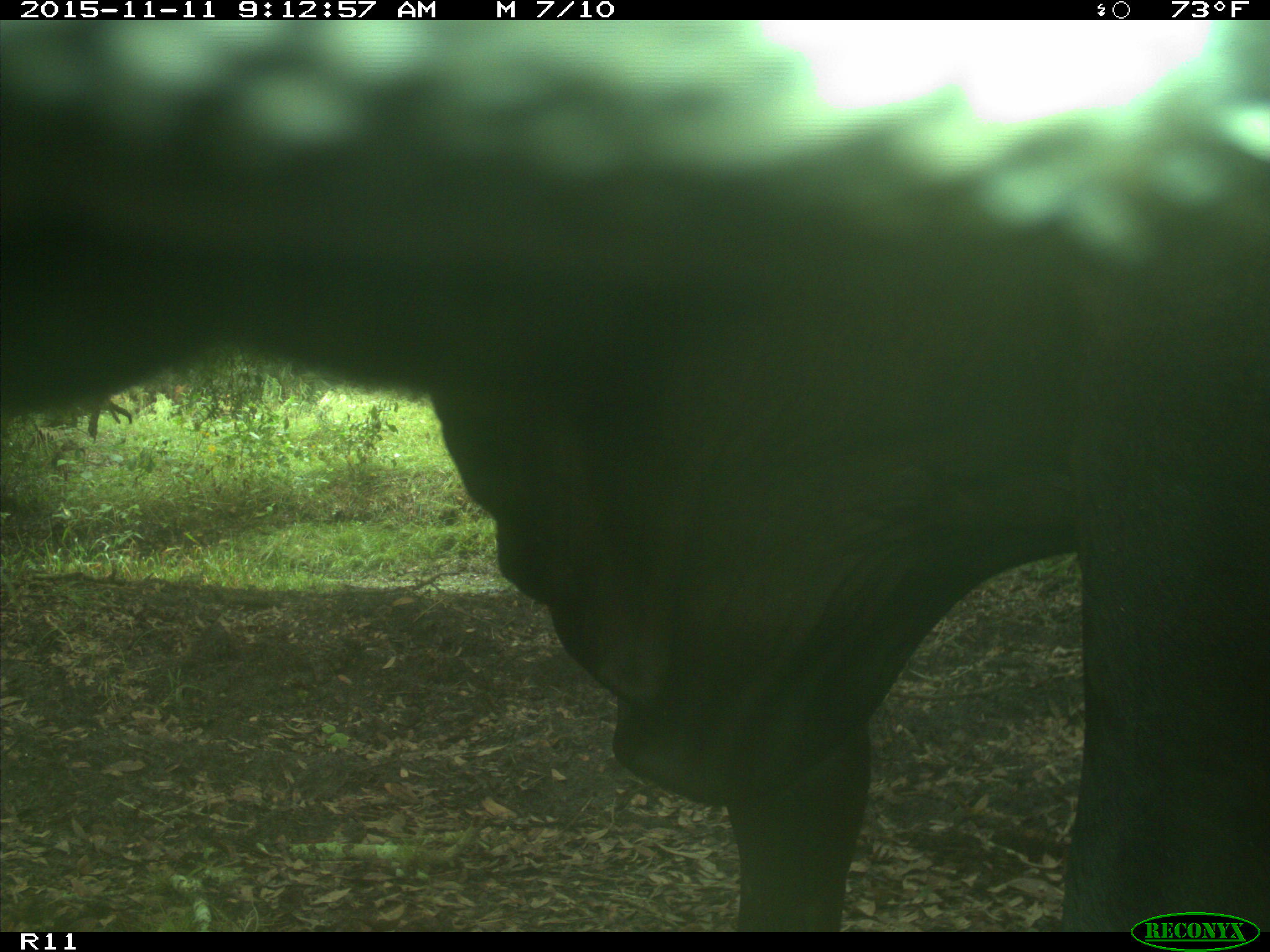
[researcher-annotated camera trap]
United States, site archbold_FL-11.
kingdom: Animalia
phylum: Chordata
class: Mammalia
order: Artiodactyla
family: Bovidae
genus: Bos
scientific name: Bos taurus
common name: domestic cow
Bos taurus (domestic cow).